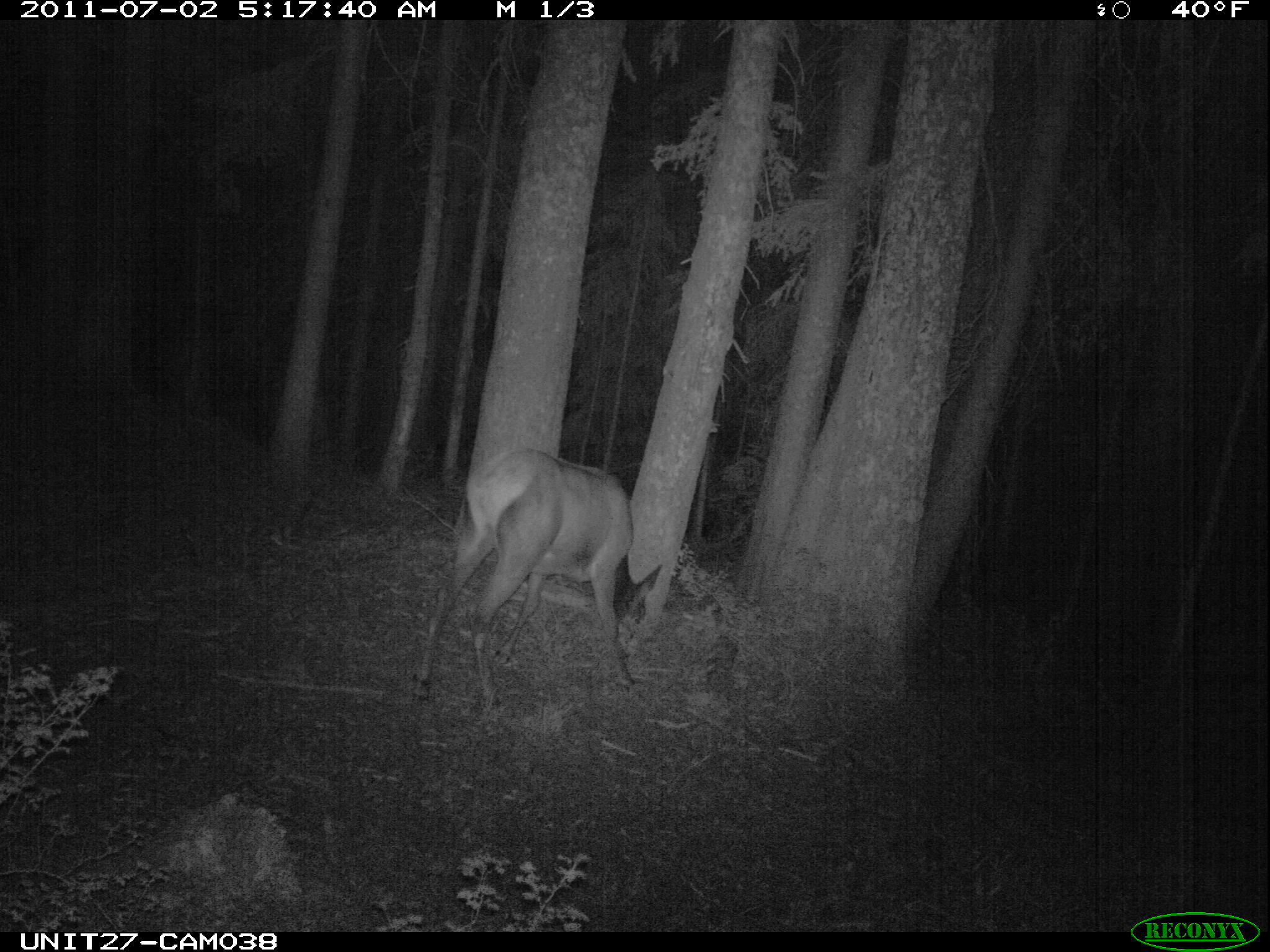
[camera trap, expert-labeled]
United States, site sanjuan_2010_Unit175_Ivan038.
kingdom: Animalia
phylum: Chordata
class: Mammalia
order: Artiodactyla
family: Cervidae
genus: Cervus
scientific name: Cervus elaphus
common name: red deer